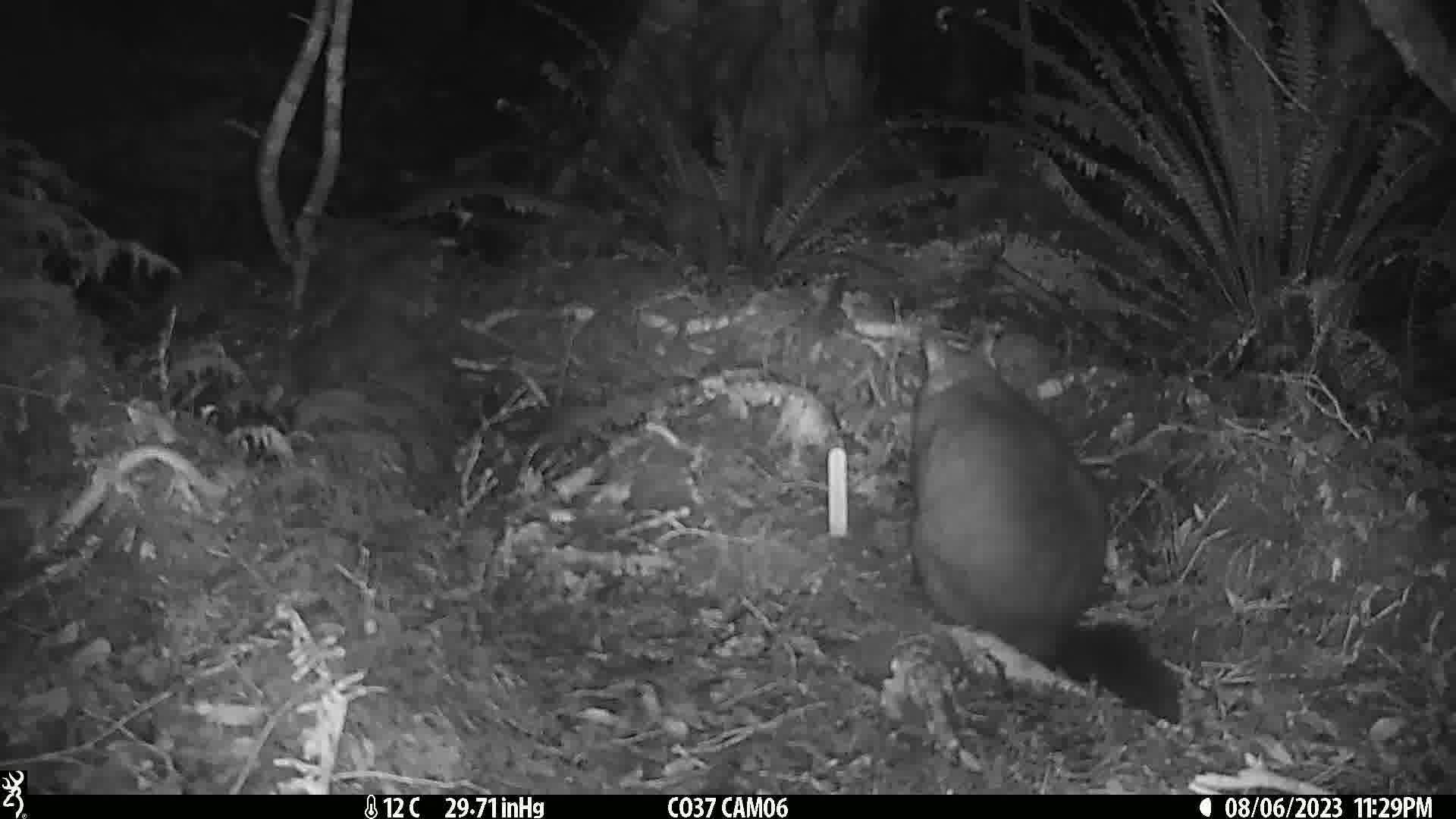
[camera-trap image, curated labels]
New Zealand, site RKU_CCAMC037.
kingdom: Animalia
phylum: Chordata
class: Mammalia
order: Diprotodontia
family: Phalangeridae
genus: Trichosurus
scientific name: Trichosurus vulpecula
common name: common brushtail possum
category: possum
Possum (common brushtail possum) (Trichosurus vulpecula).